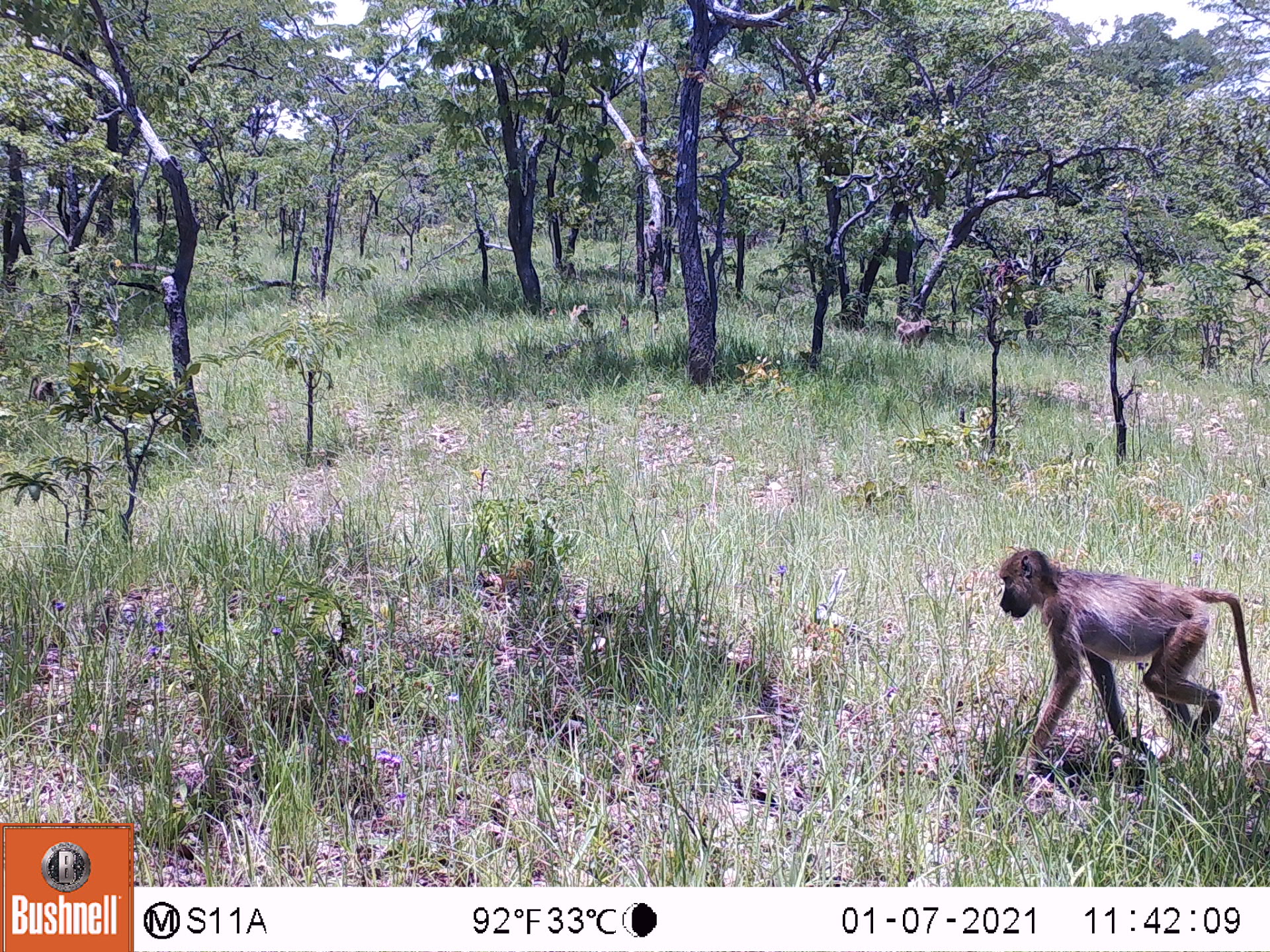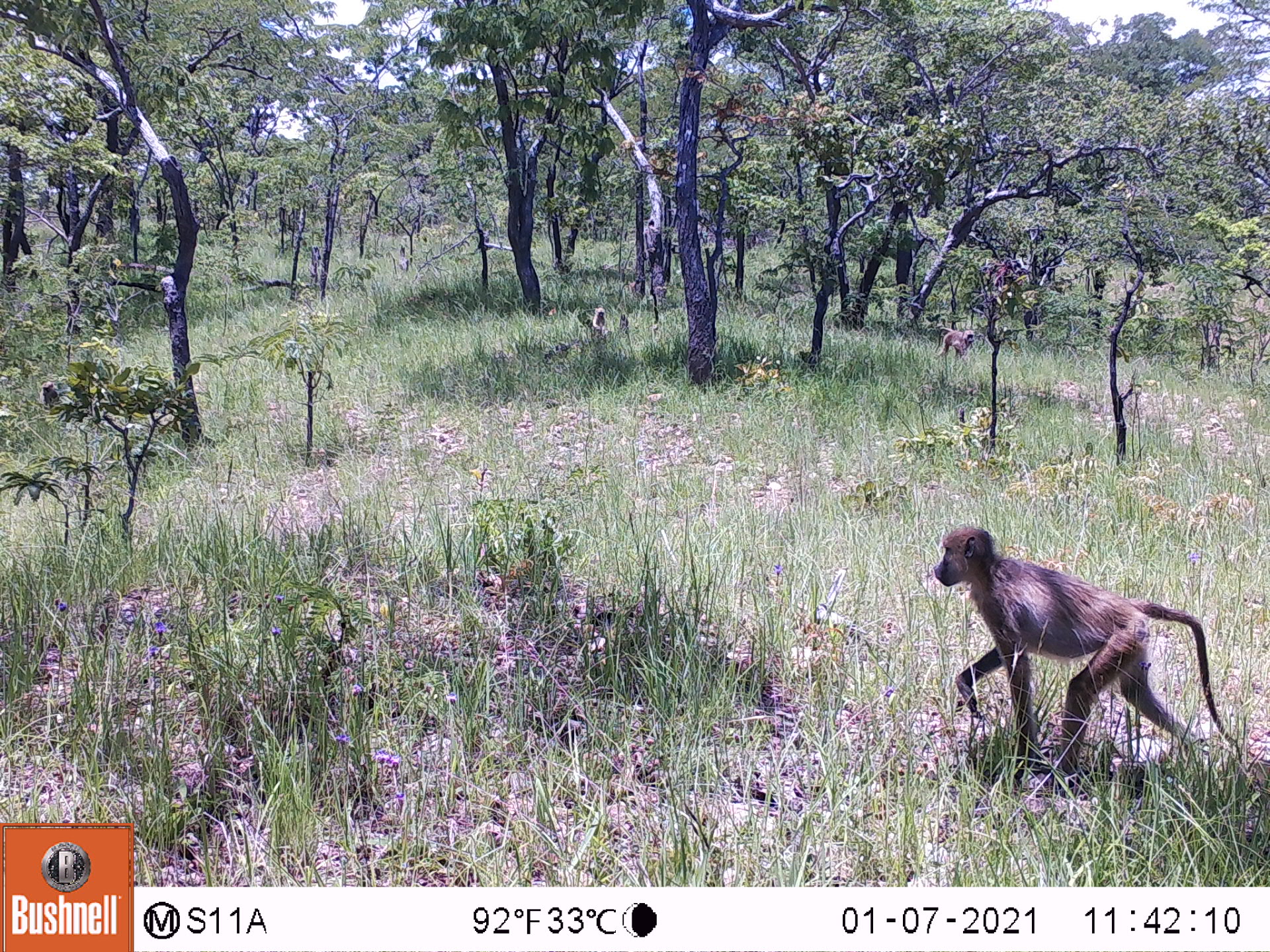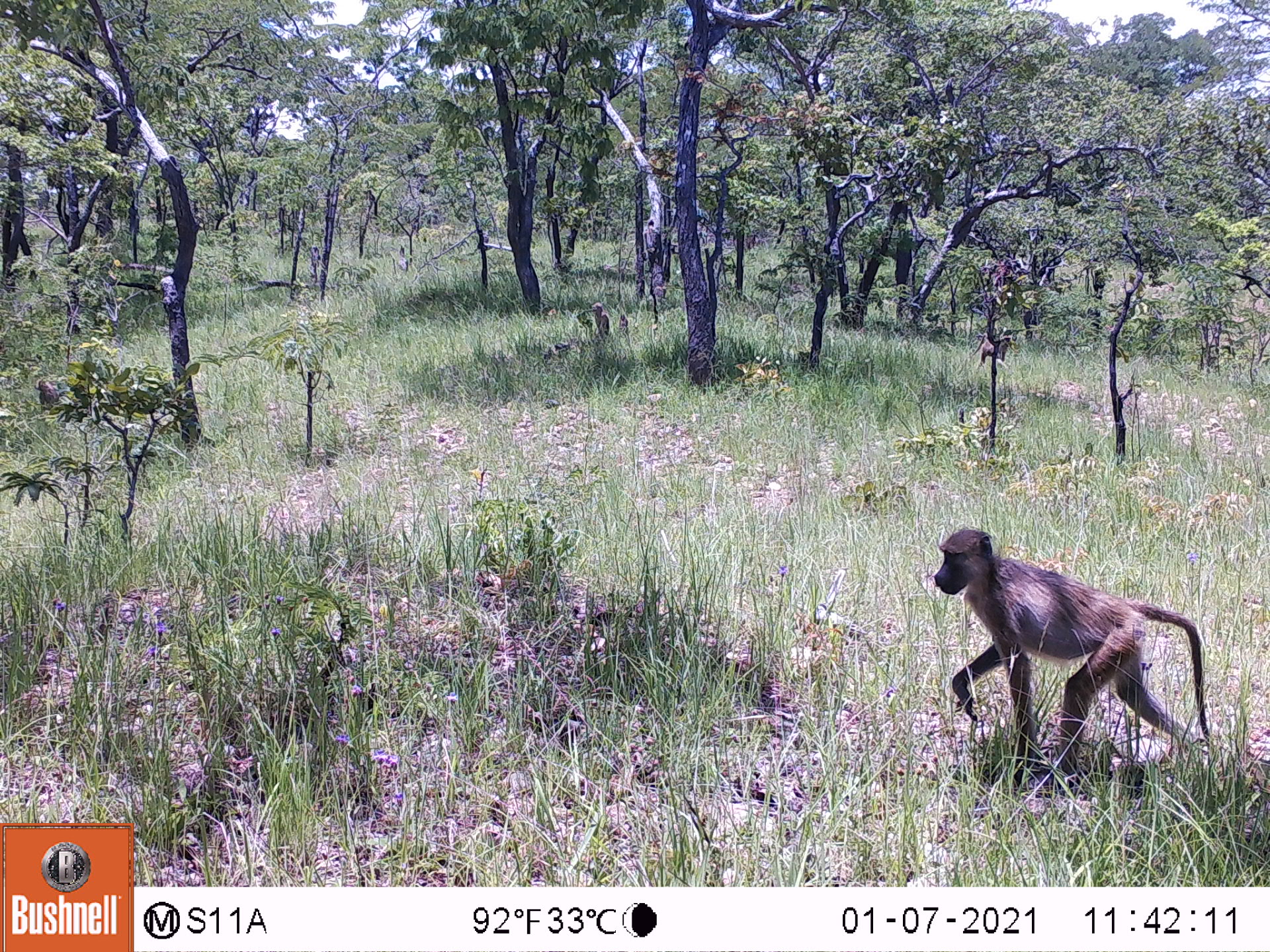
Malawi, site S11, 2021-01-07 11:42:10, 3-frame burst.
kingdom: Animalia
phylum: Chordata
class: Mammalia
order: Primates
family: Cercopithecidae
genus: Papio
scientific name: Papio cynocephalus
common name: yellow baboon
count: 3